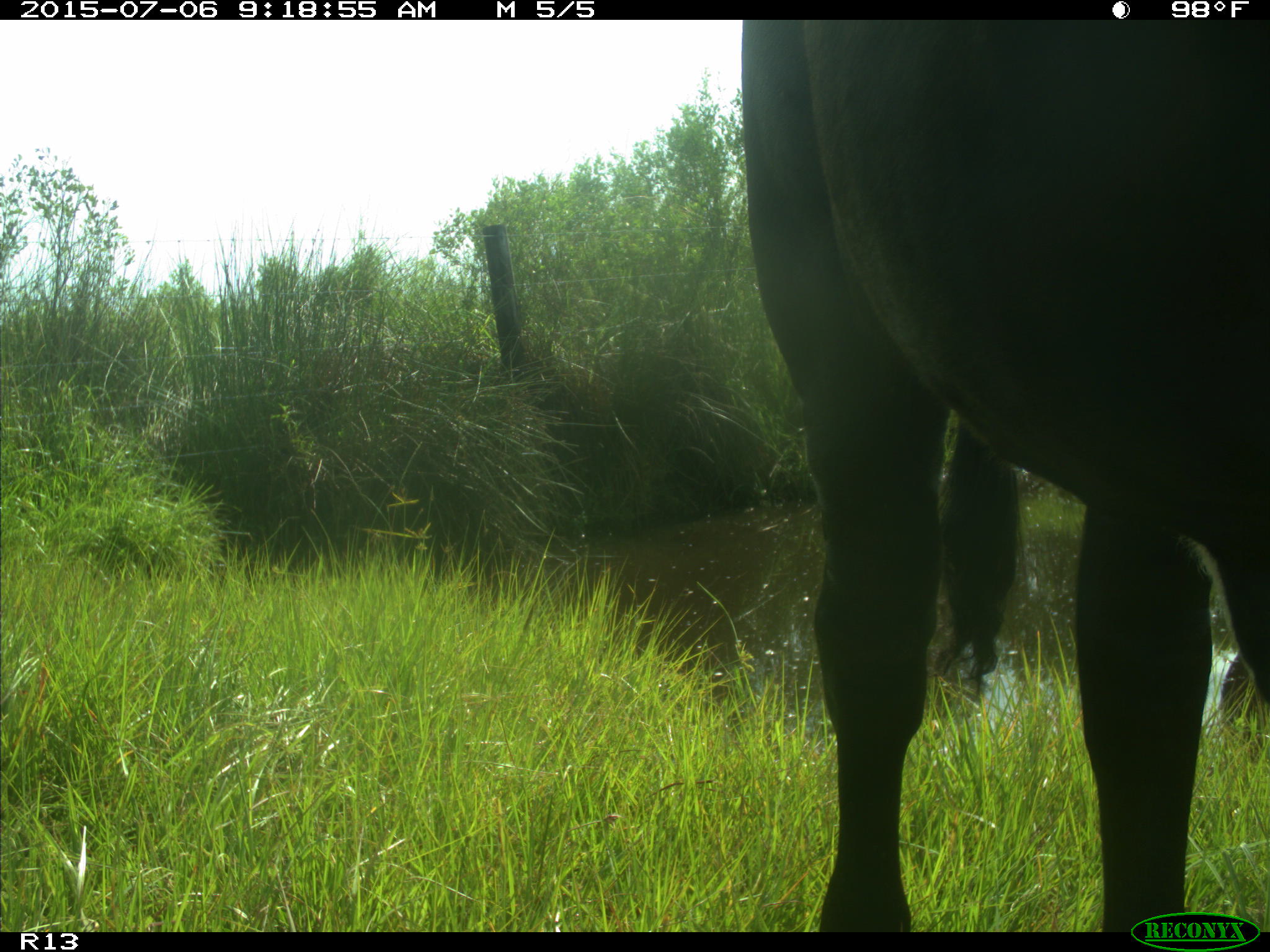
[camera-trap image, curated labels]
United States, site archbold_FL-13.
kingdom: Animalia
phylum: Chordata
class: Mammalia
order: Artiodactyla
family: Bovidae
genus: Bos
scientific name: Bos taurus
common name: domestic cow